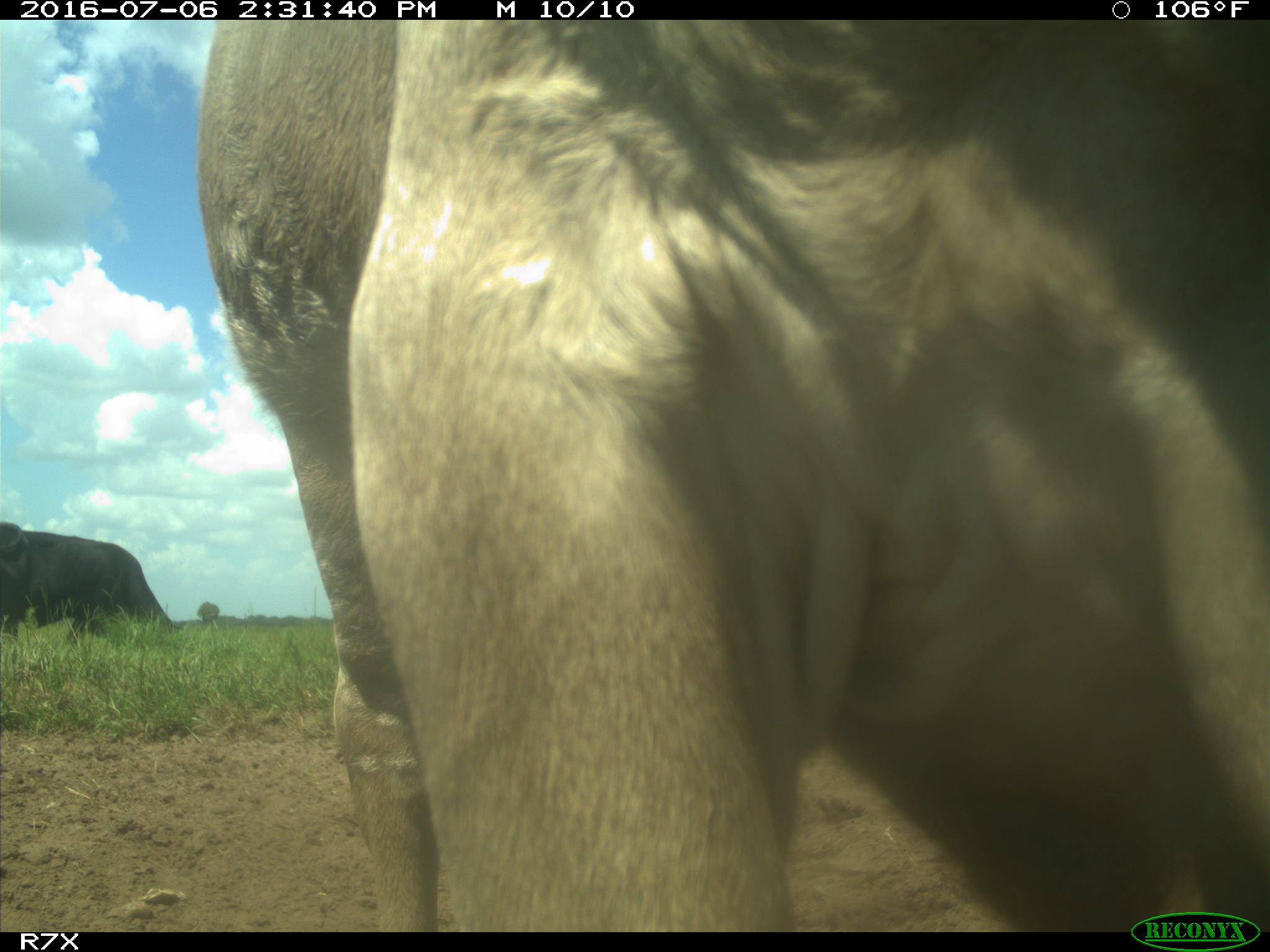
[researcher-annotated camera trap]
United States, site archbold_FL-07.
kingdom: Animalia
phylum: Chordata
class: Mammalia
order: Artiodactyla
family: Bovidae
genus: Bos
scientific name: Bos taurus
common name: domestic cow